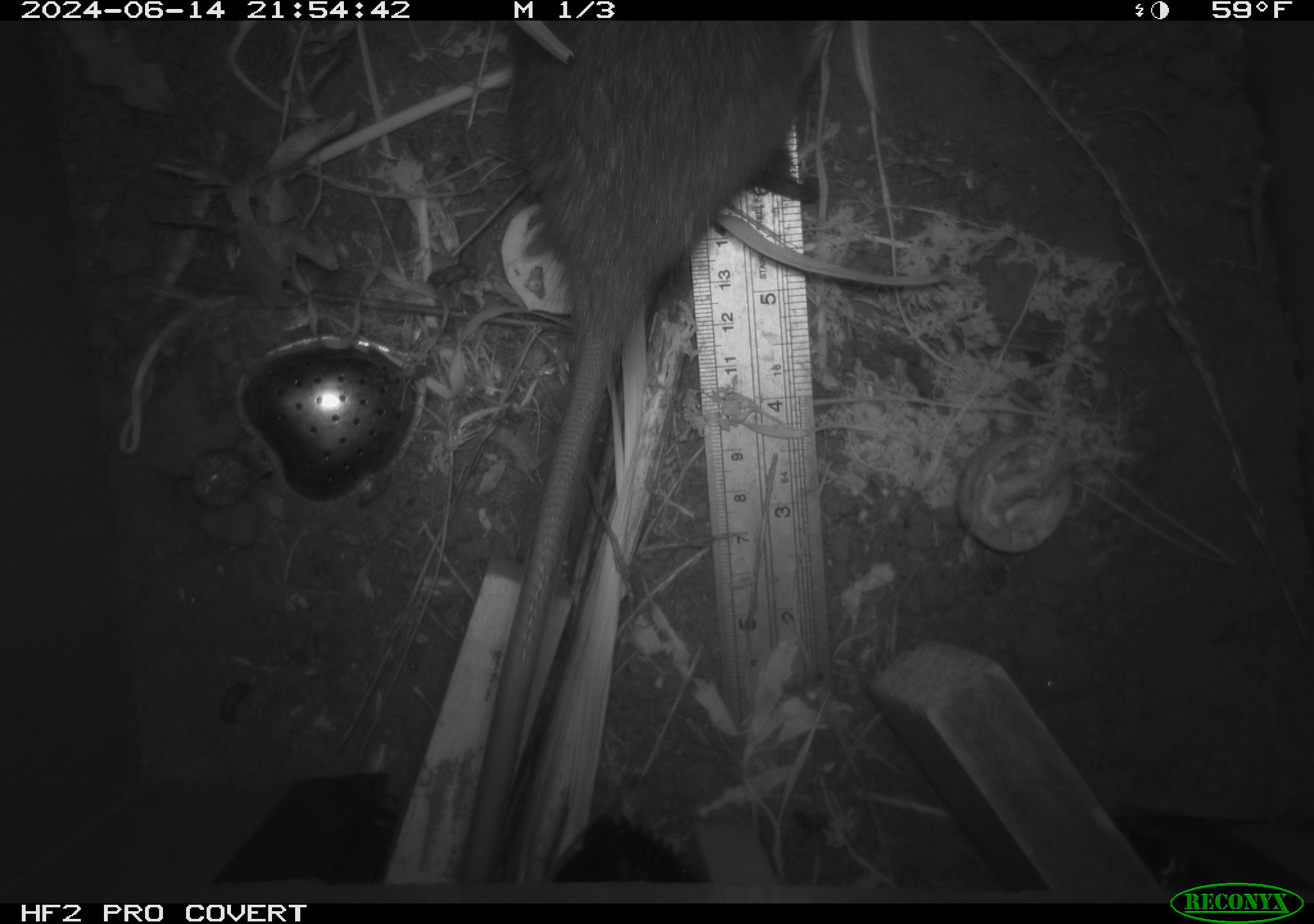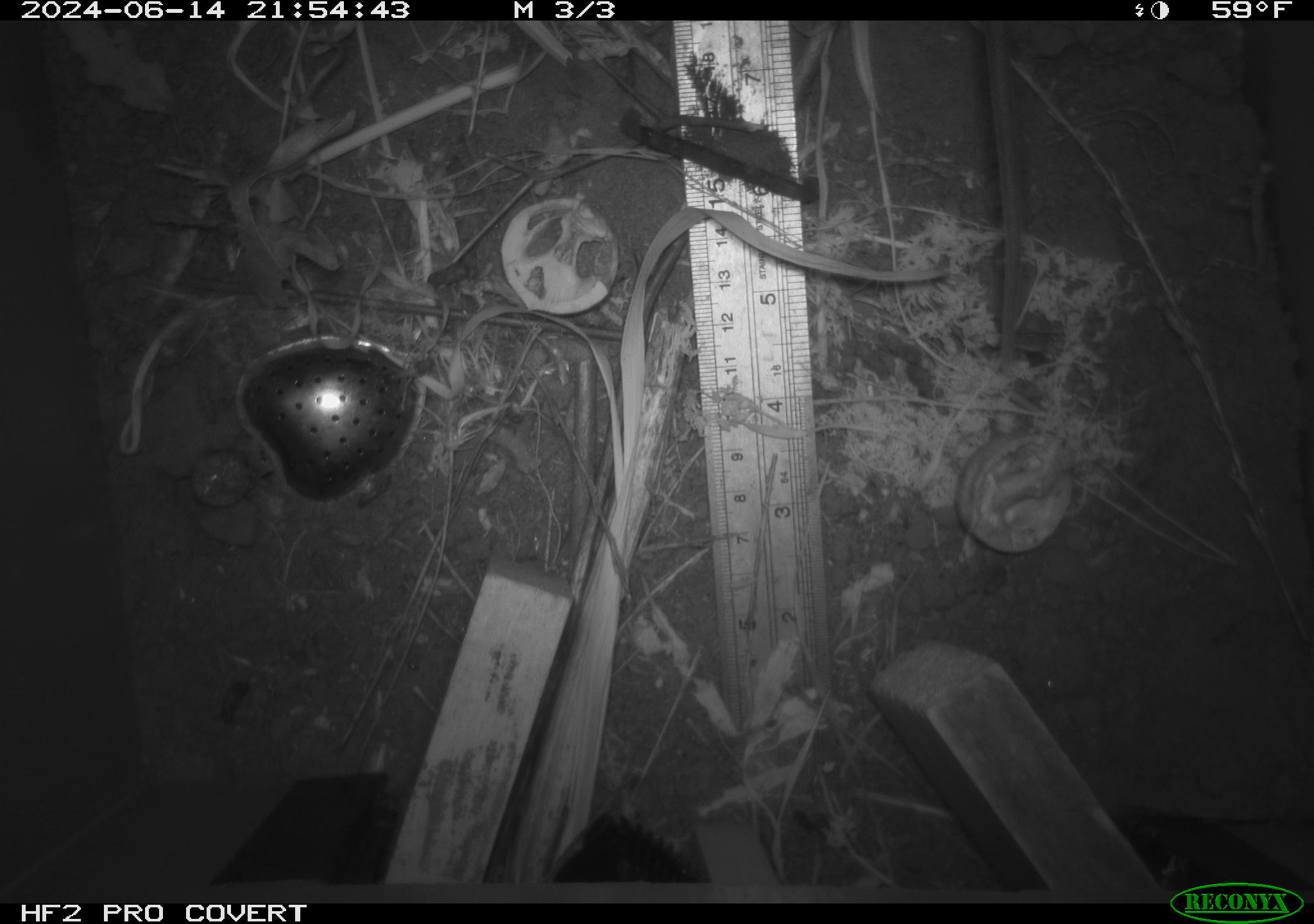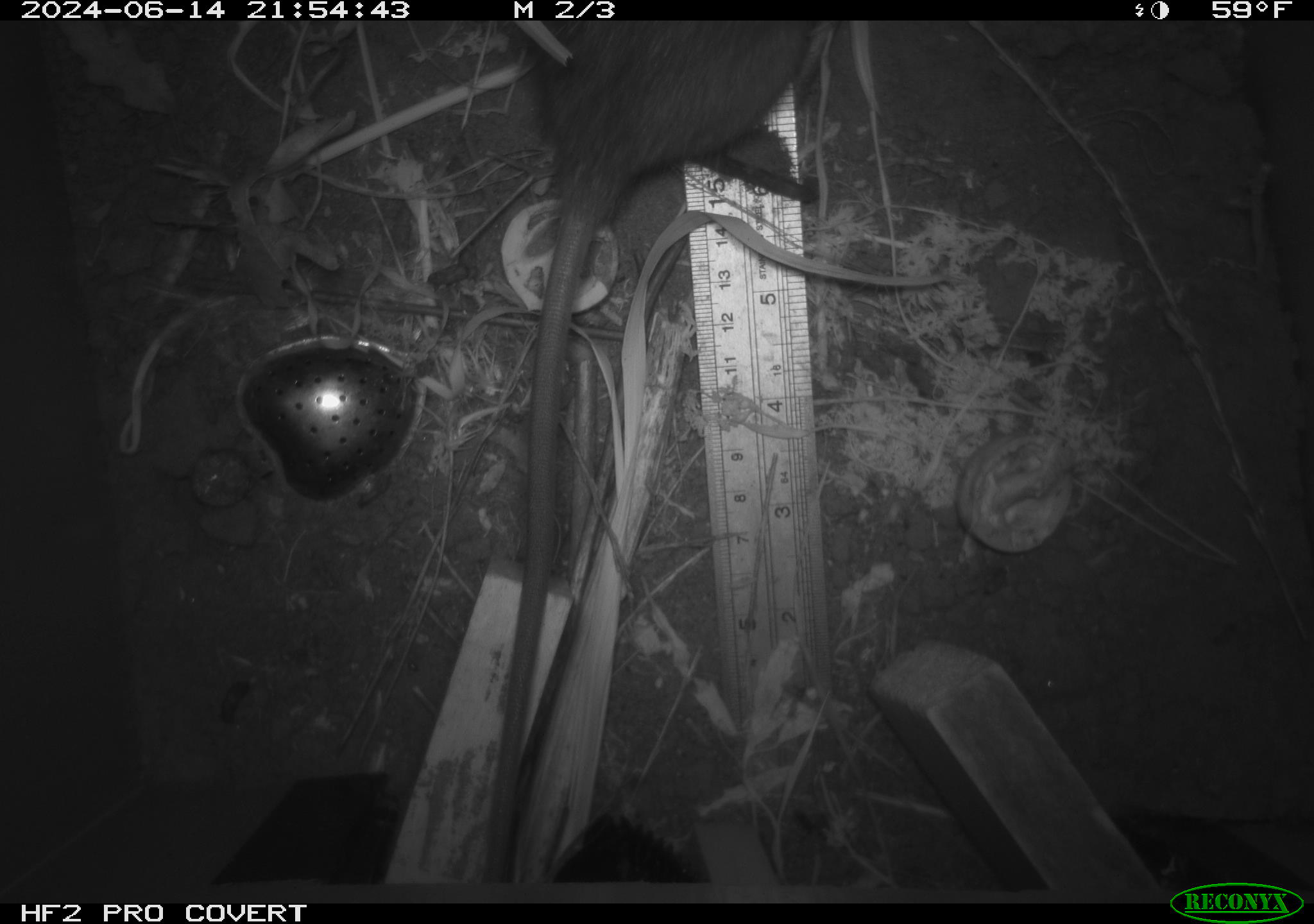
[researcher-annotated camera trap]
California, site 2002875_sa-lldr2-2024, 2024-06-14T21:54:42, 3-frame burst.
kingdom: Animalia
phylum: Chordata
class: Mammalia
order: Rodentia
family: Muridae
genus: Rattus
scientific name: Rattus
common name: rat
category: rattus species